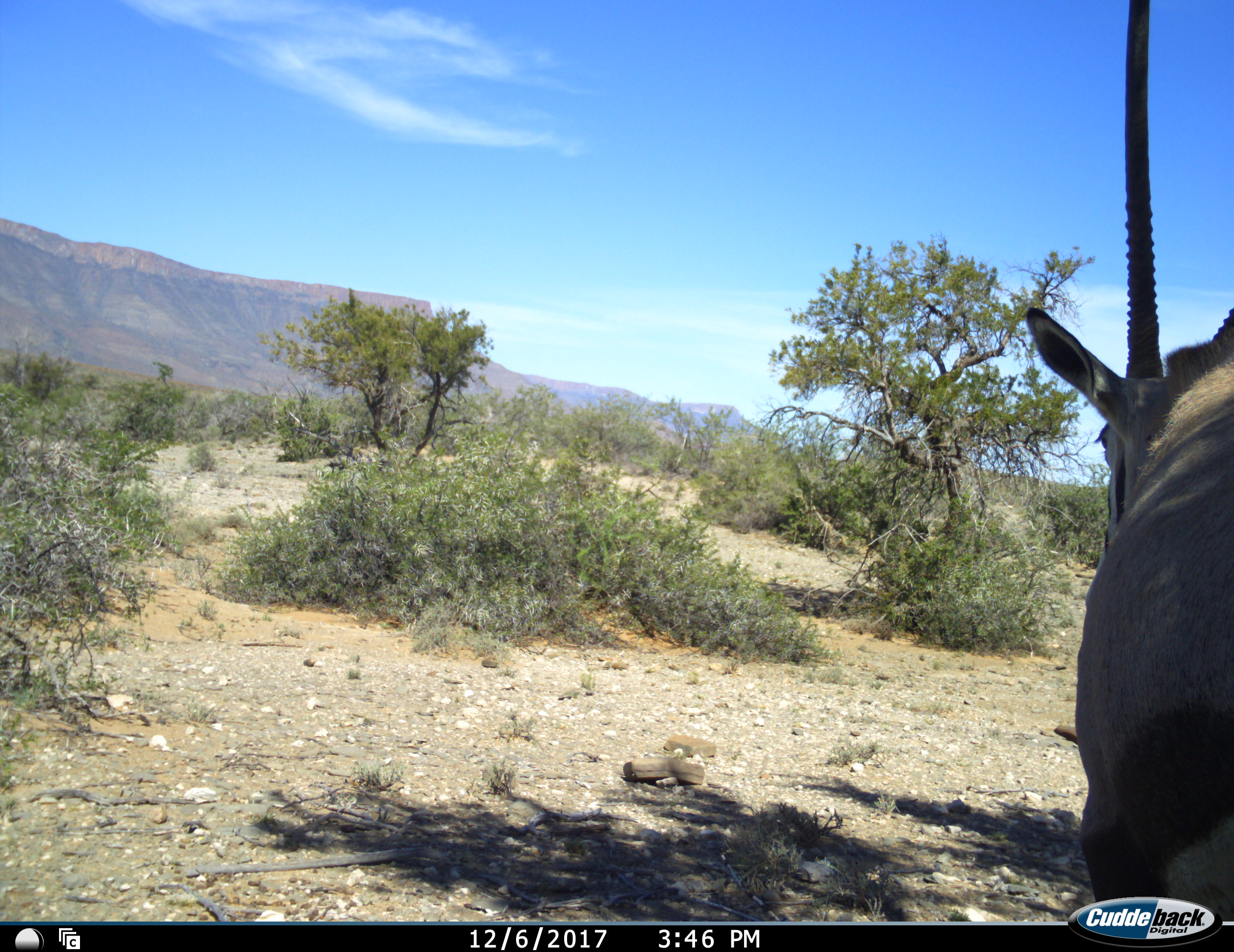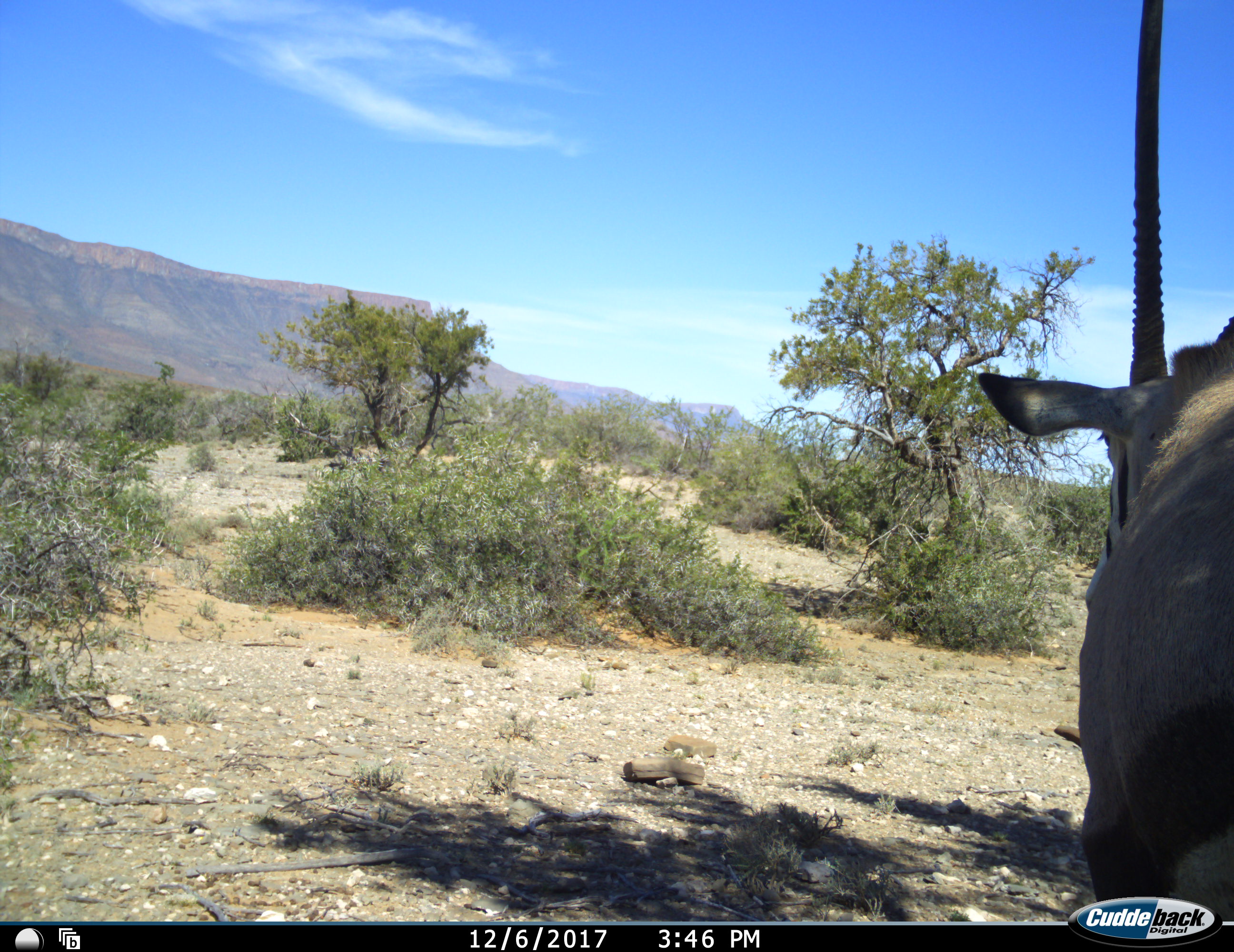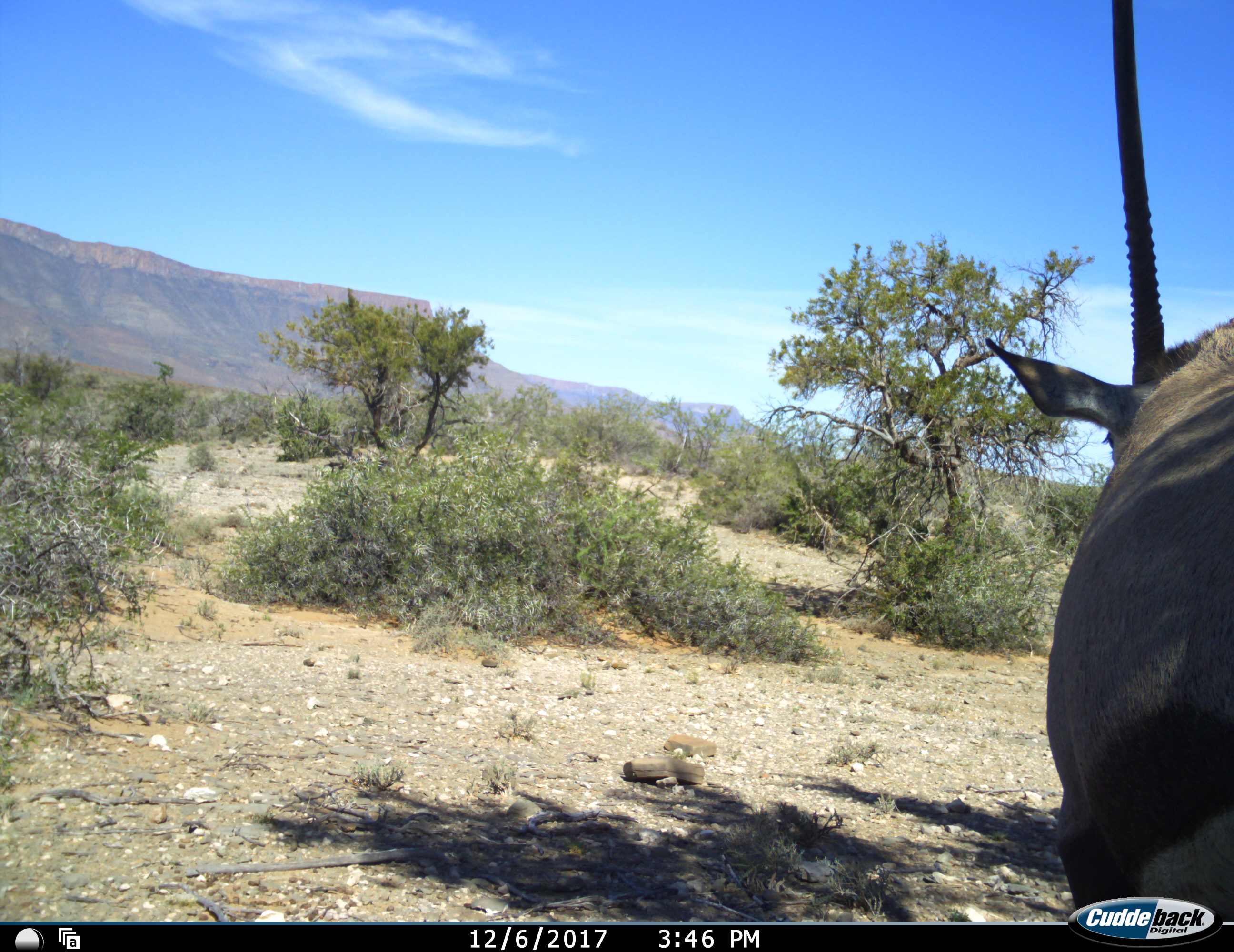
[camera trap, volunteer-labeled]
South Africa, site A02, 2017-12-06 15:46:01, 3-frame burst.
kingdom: Animalia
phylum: Chordata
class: Mammalia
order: Artiodactyla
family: Bovidae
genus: Oryx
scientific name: Oryx gazella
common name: gemsbok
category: gemsbokoryx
Gemsbokoryx (gemsbok) (Oryx gazella), count 1. Behavior (volunteer vote fractions): standing 71%, resting 14%, moving 29%, interacting 0%. Young present (vote fraction): 0%. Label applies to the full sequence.